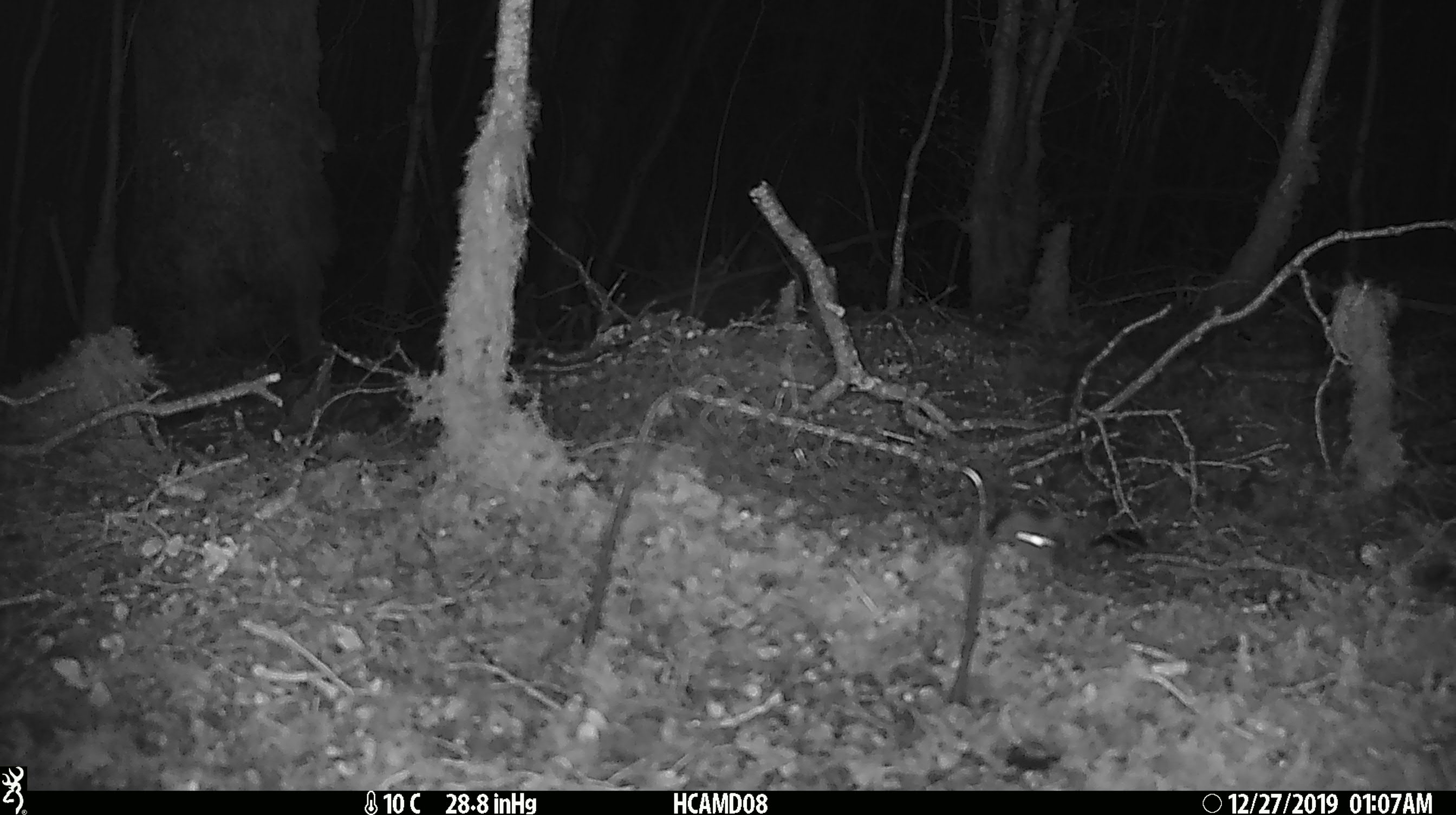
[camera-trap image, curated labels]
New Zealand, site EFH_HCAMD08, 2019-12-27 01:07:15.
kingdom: Animalia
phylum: Chordata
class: Mammalia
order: Rodentia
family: Muridae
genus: Mus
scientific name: Mus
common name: mouse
Mouse (Mus).